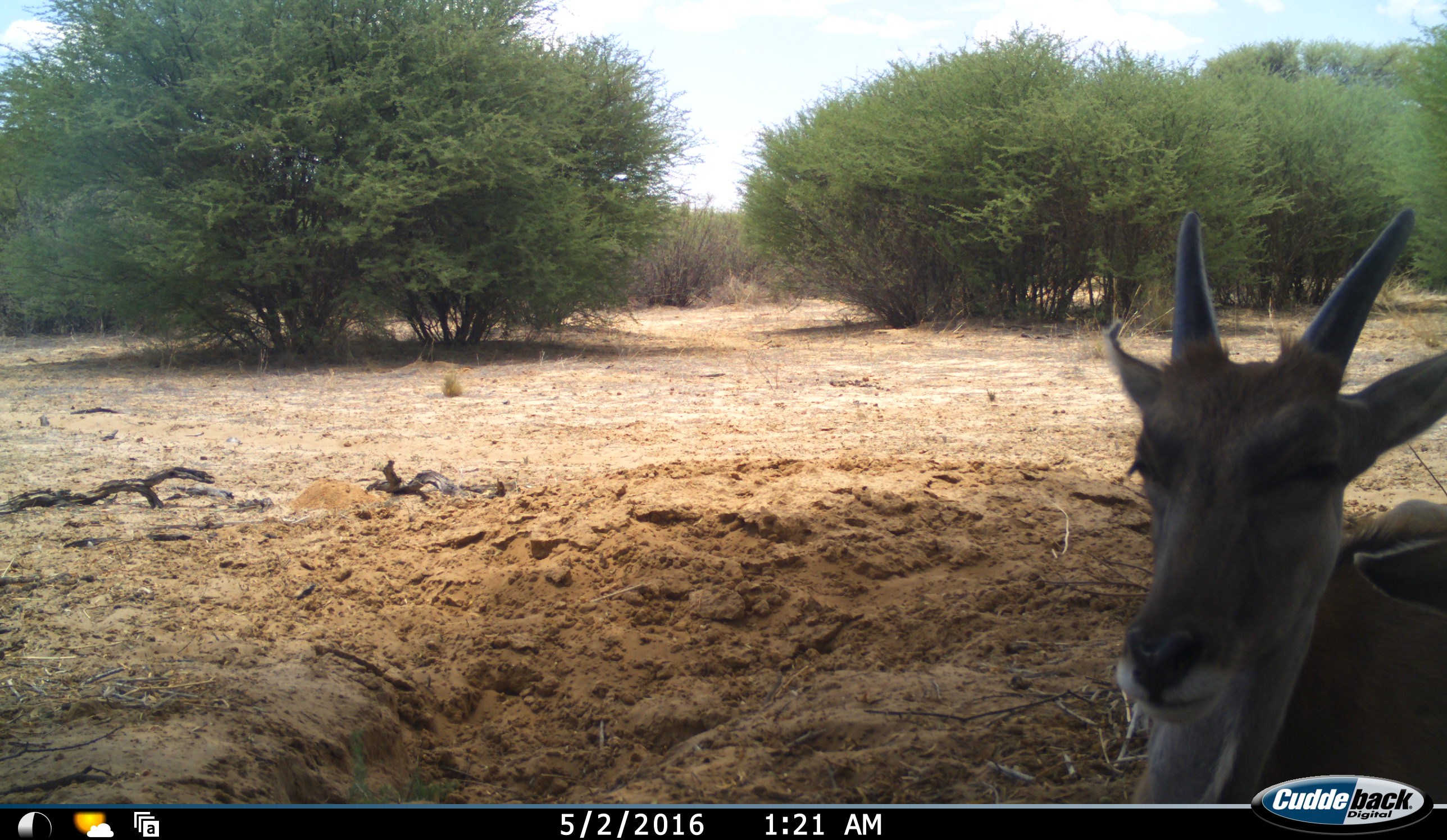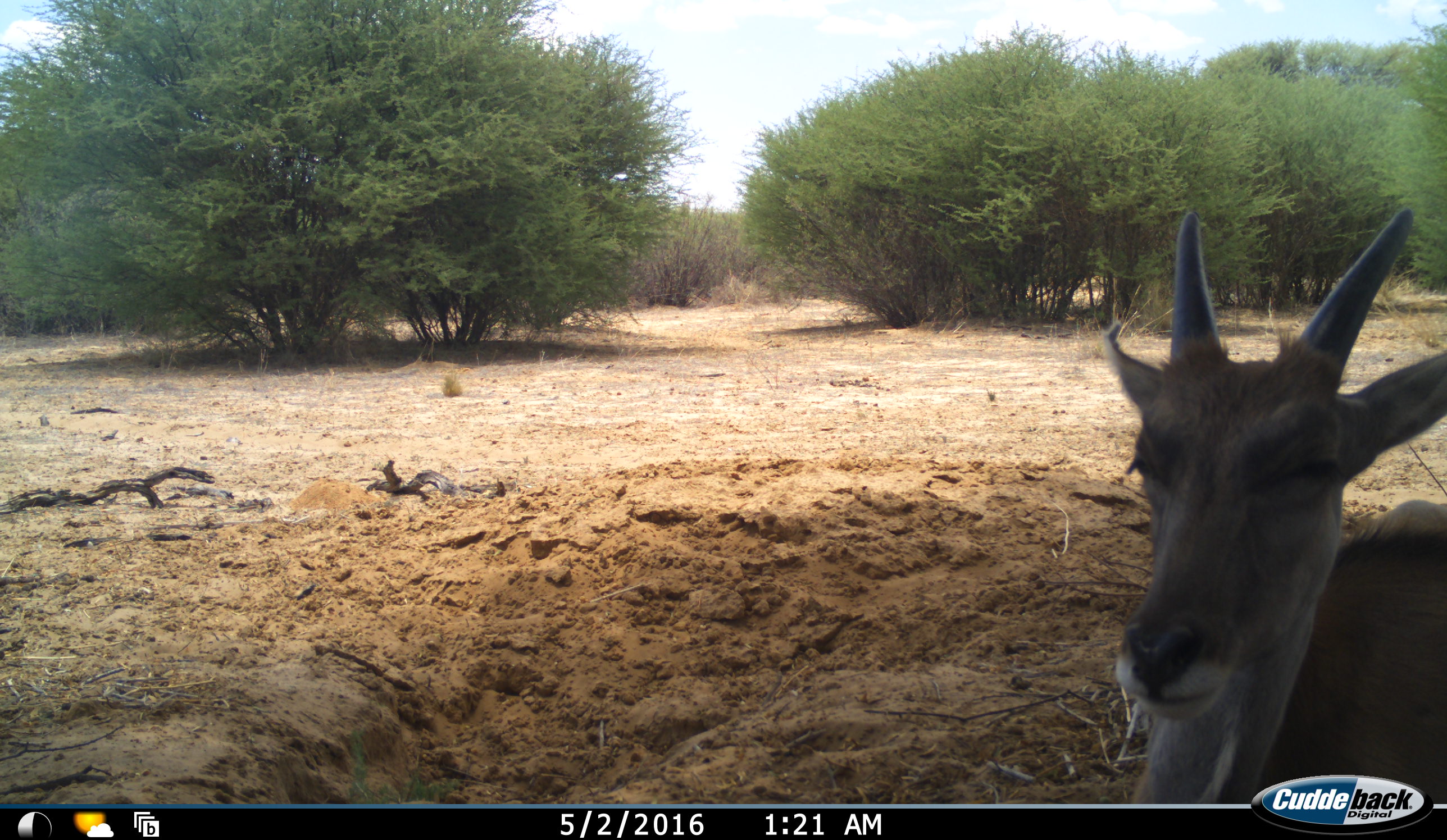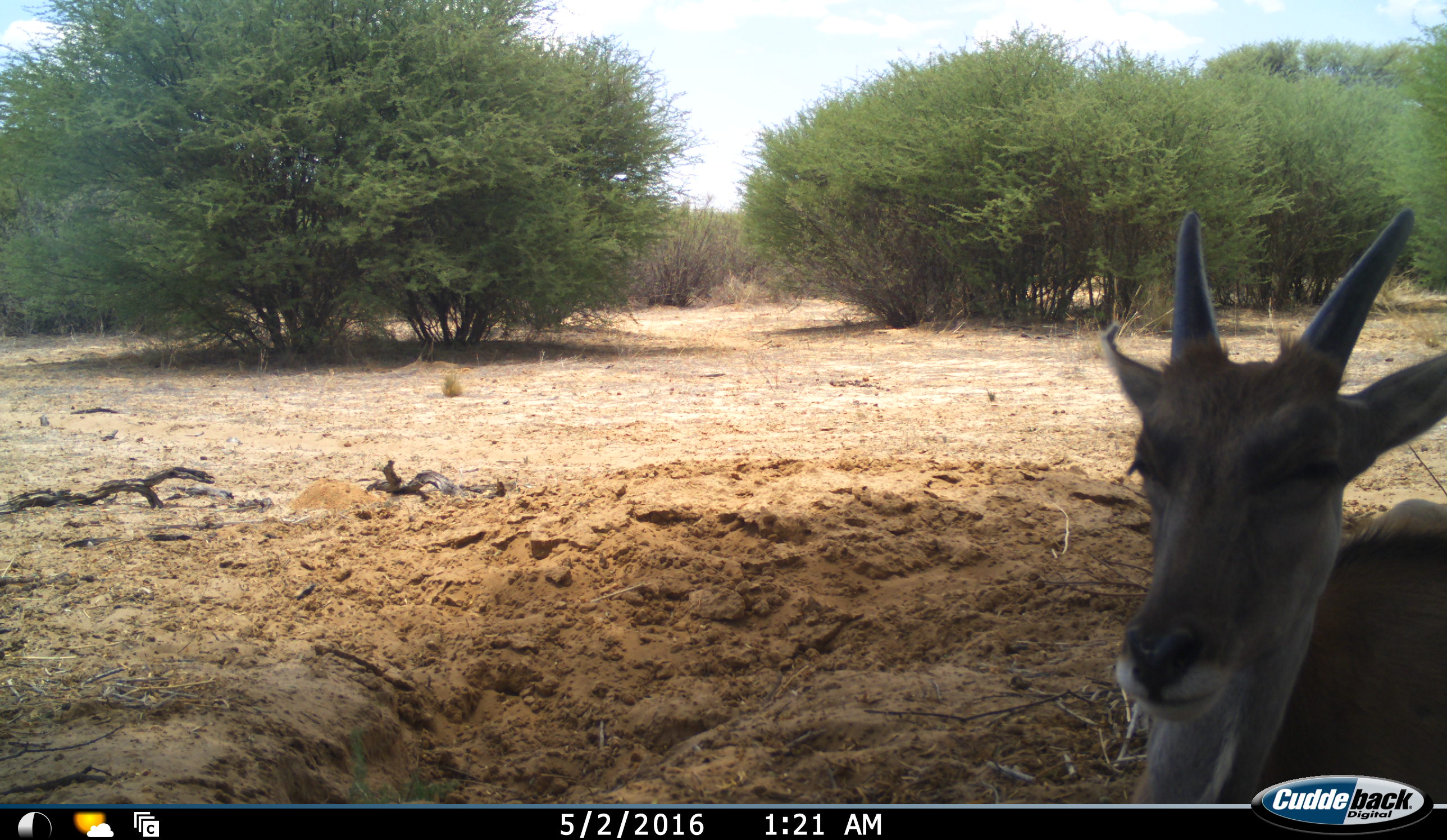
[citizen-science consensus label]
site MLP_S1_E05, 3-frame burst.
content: unidentified animal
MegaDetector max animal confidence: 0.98